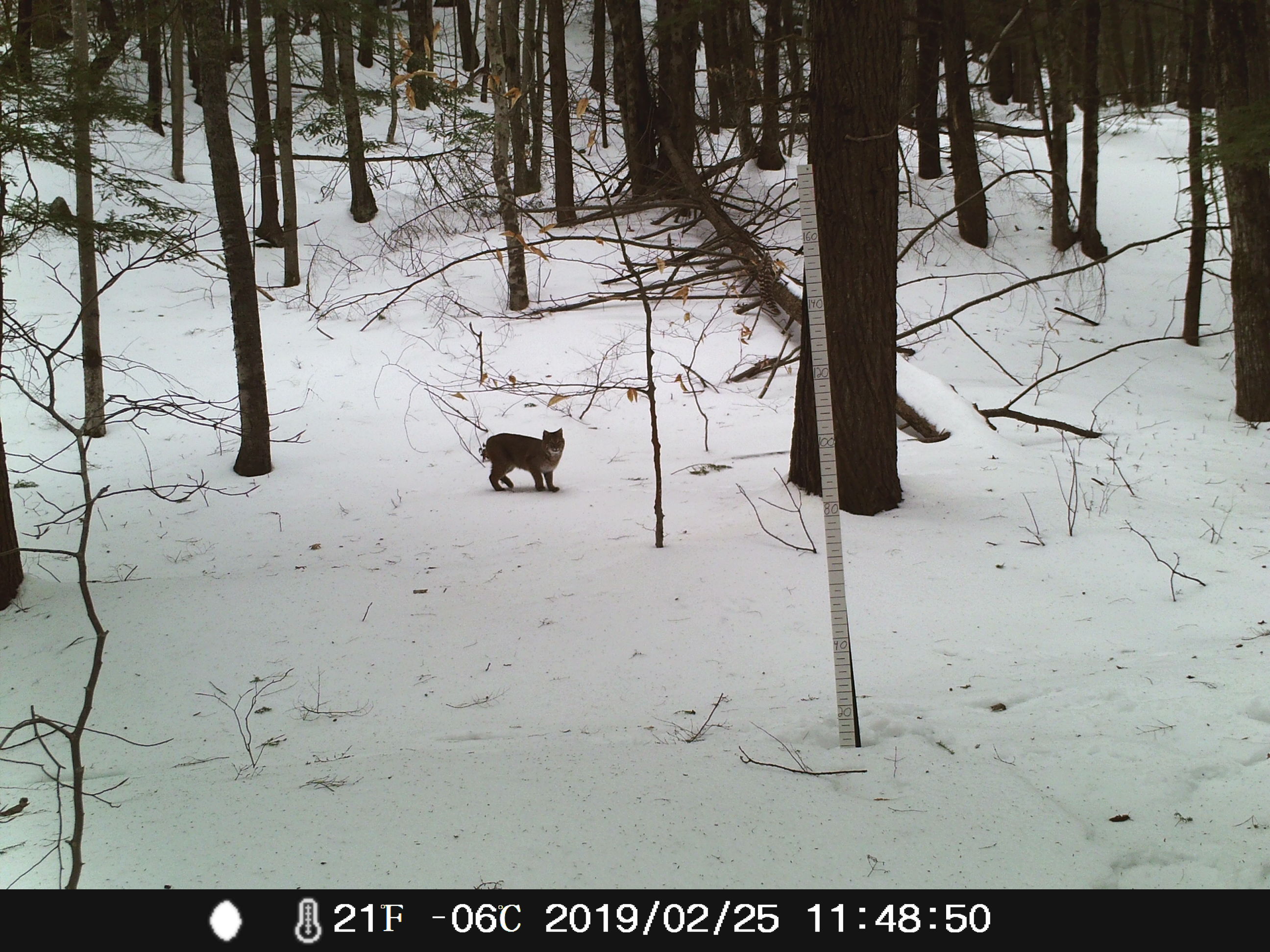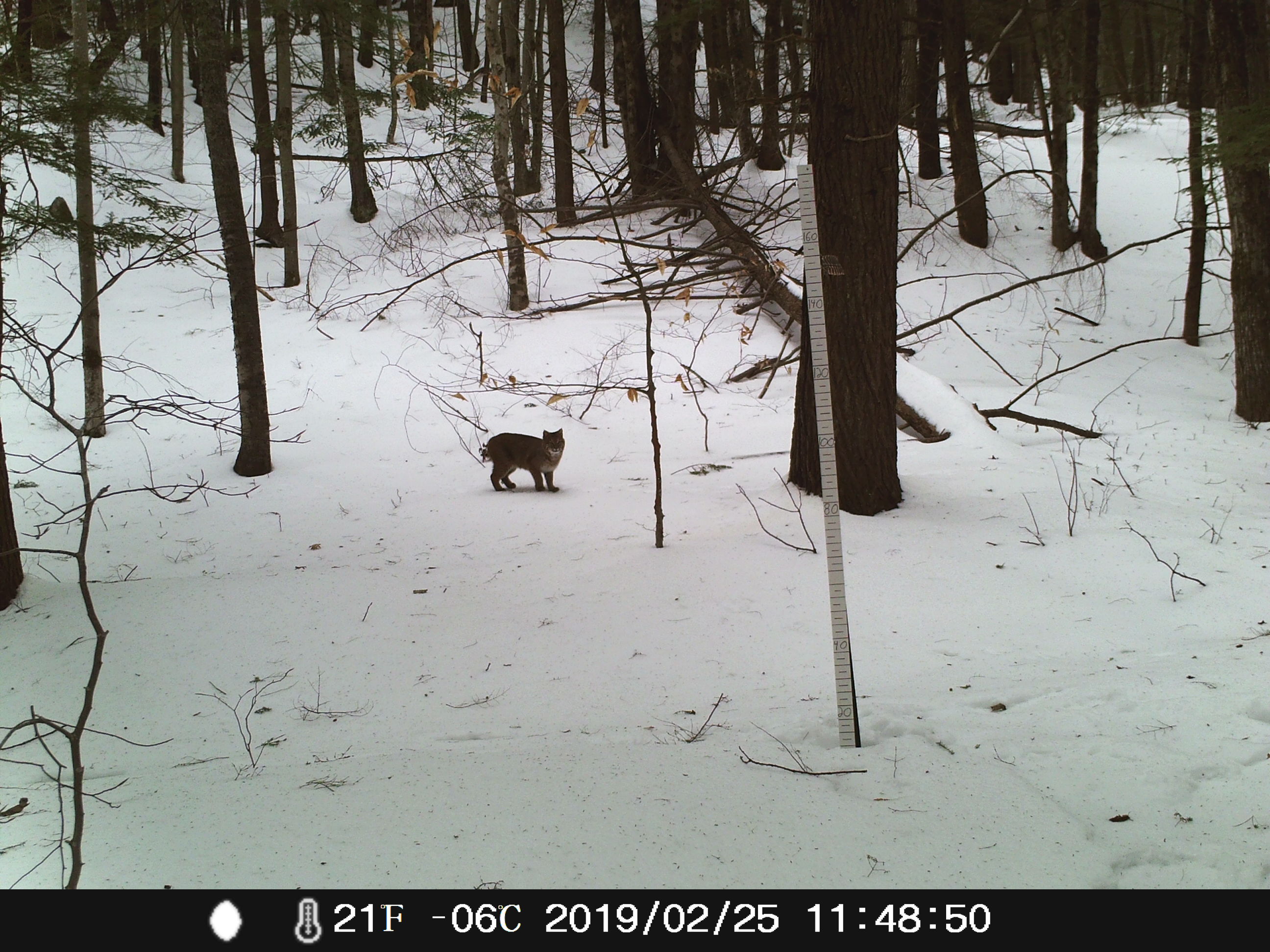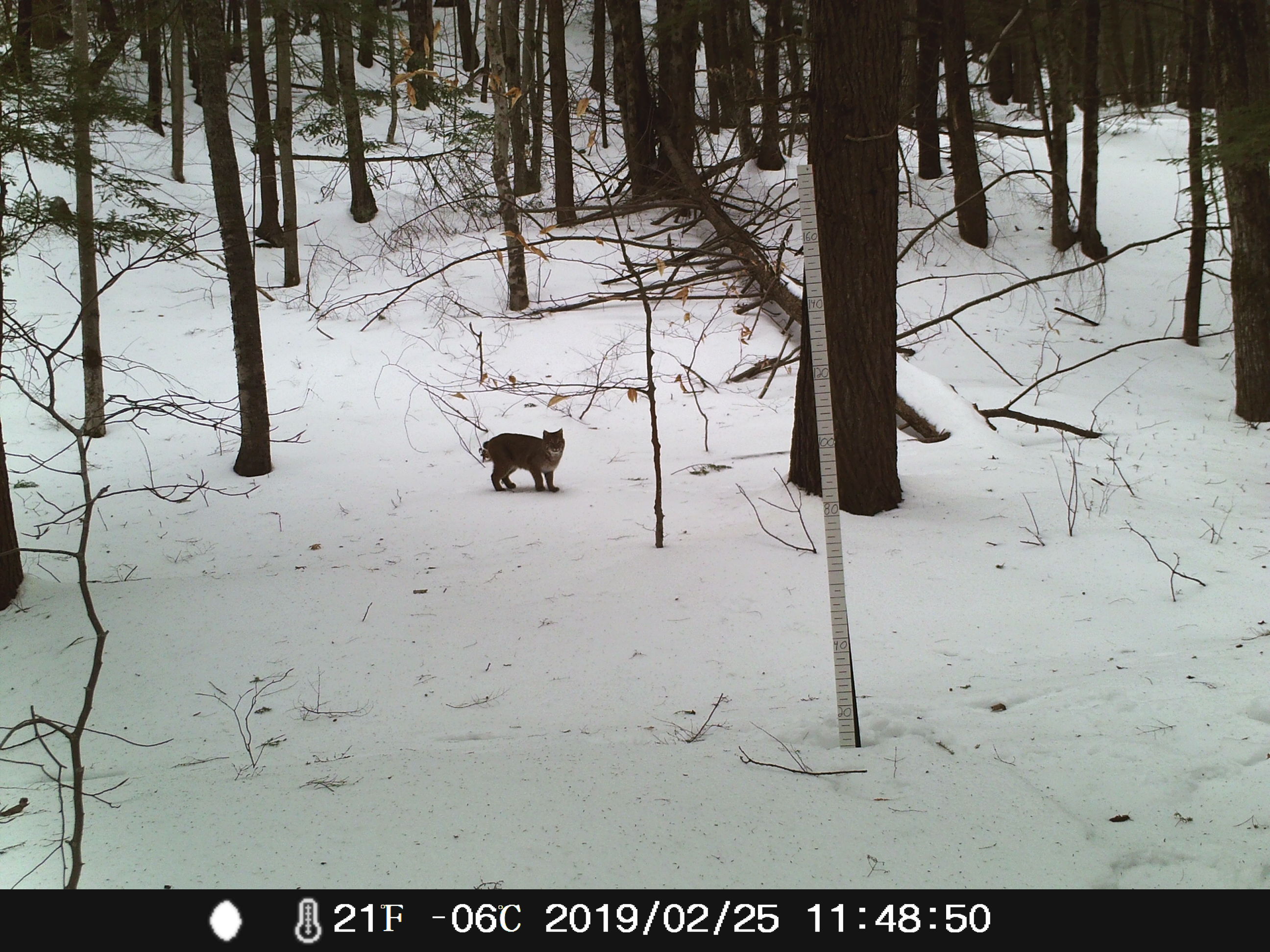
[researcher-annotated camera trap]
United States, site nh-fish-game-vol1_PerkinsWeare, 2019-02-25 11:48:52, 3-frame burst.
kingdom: Animalia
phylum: Chordata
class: Mammalia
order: Carnivora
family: Felidae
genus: Lynx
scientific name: Lynx rufus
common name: bobcat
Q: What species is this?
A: Bobcat (Lynx rufus).